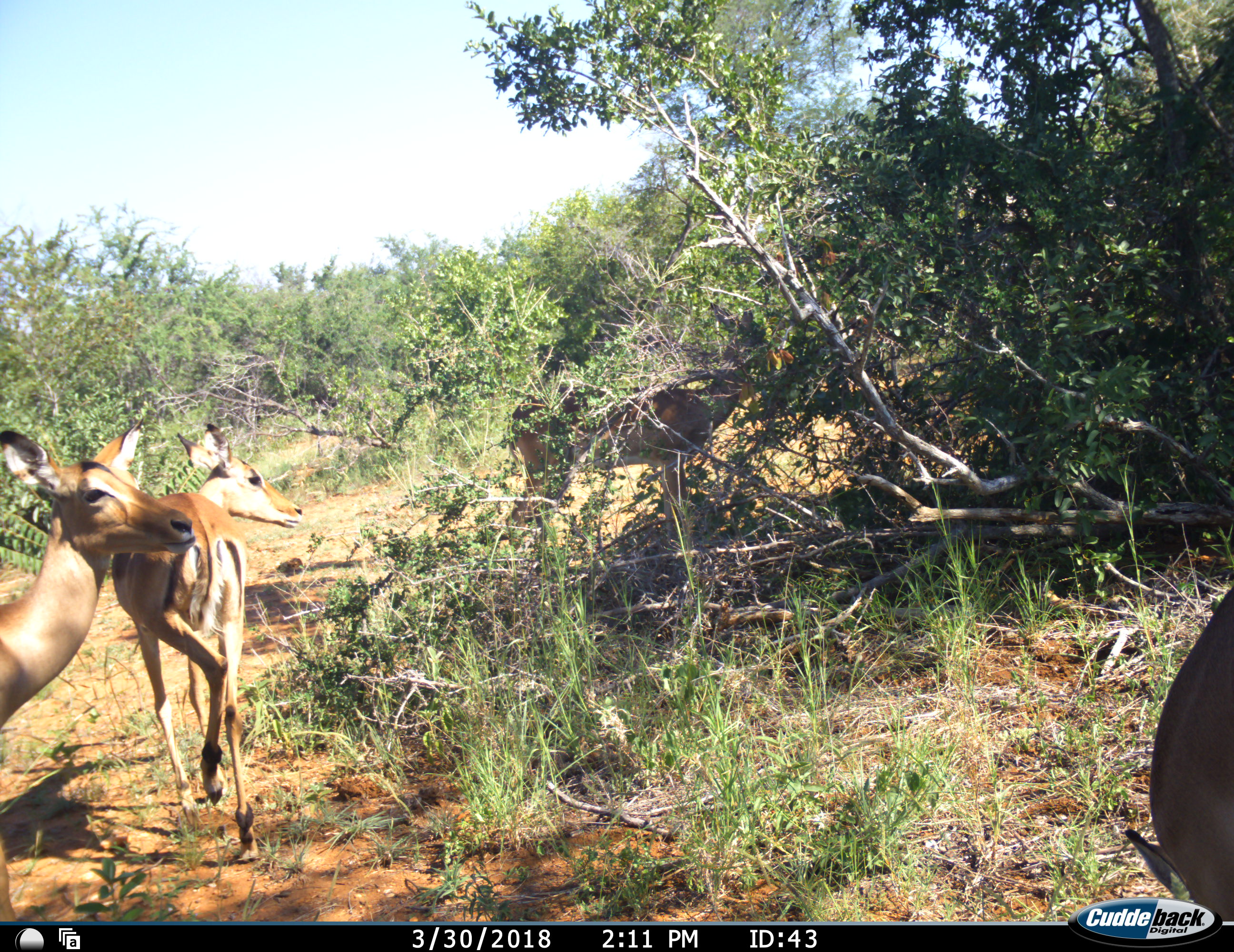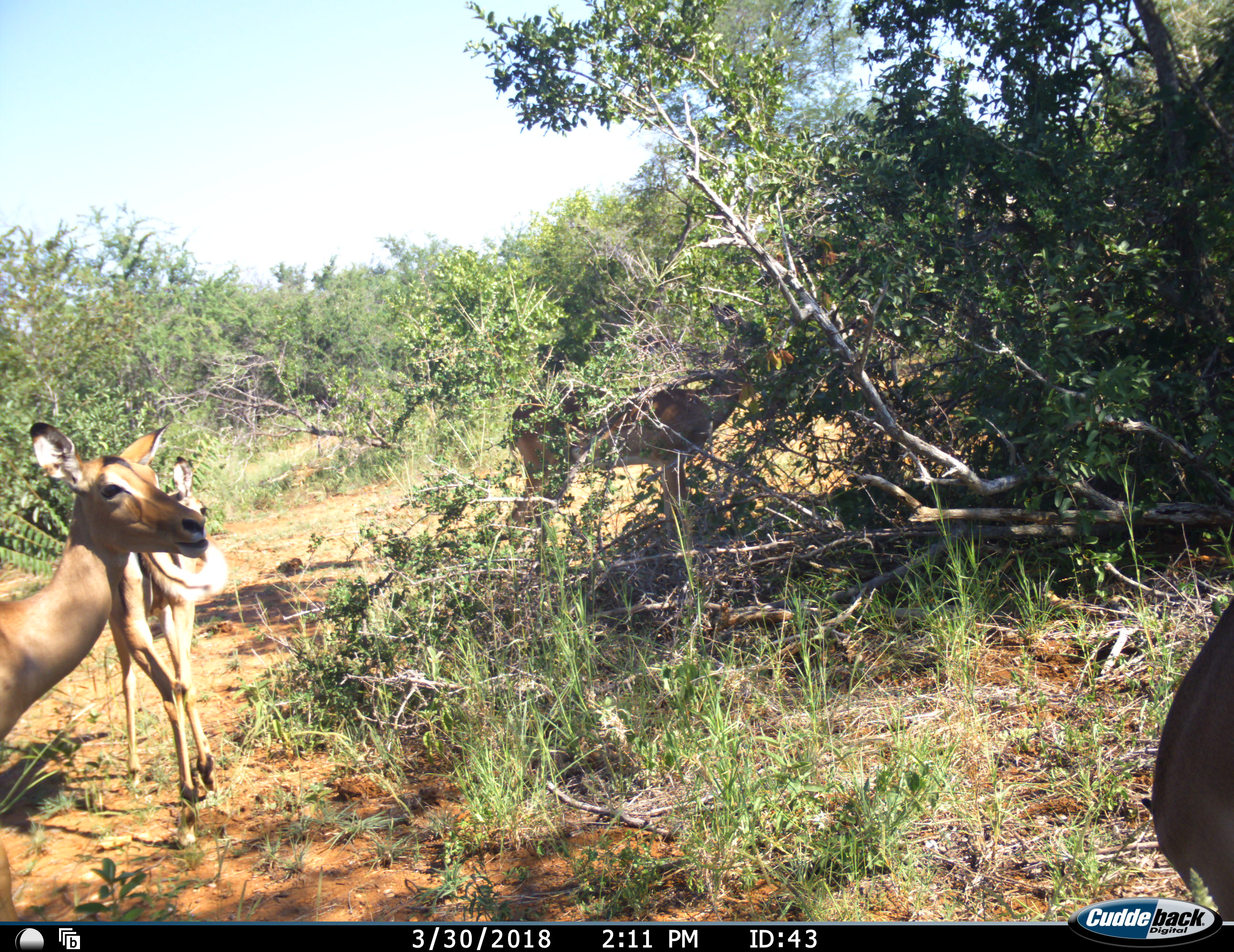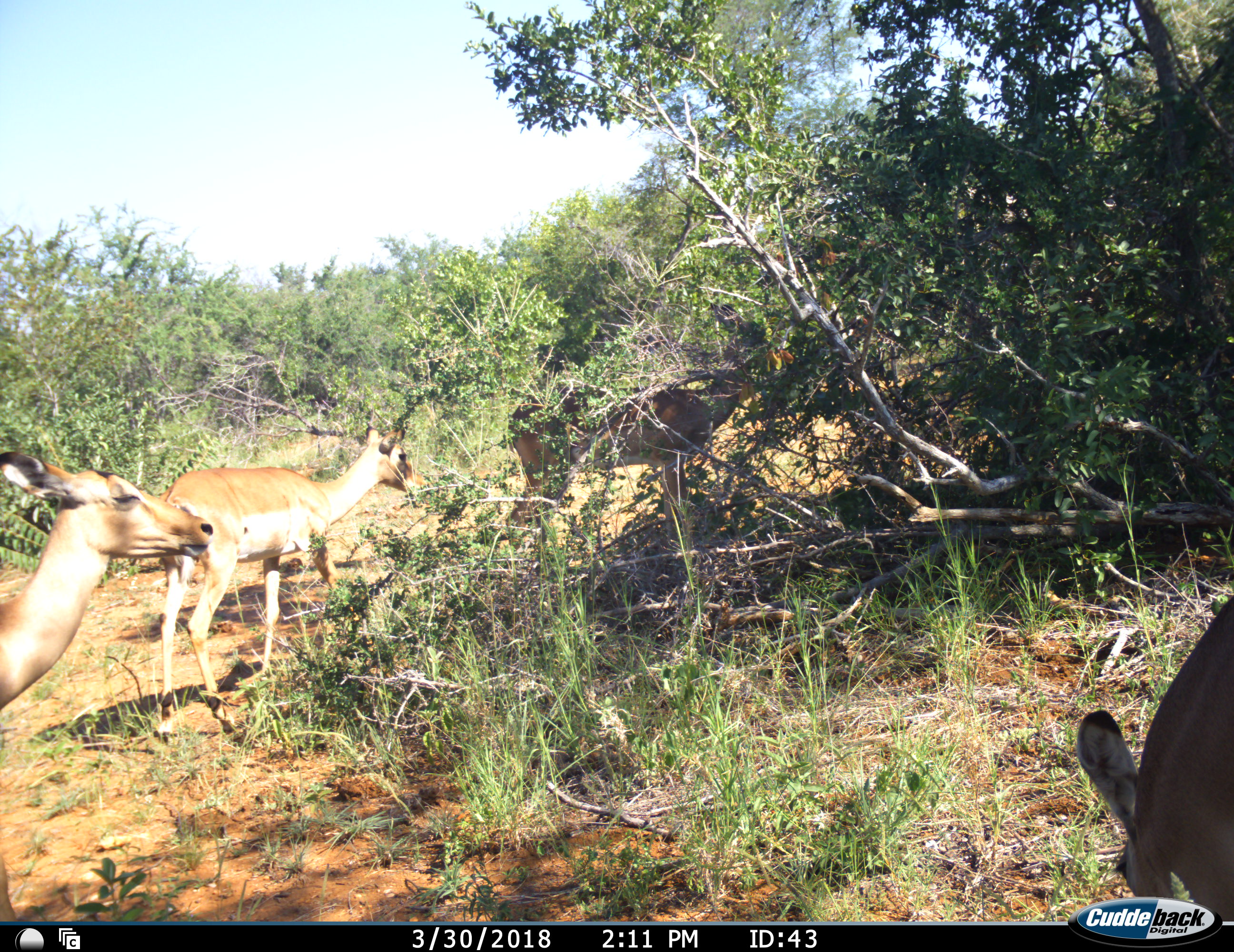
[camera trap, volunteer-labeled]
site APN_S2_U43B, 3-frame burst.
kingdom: Animalia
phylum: Chordata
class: Mammalia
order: Artiodactyla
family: Bovidae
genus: Aepyceros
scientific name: Aepyceros melampus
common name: impala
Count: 4.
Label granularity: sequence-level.